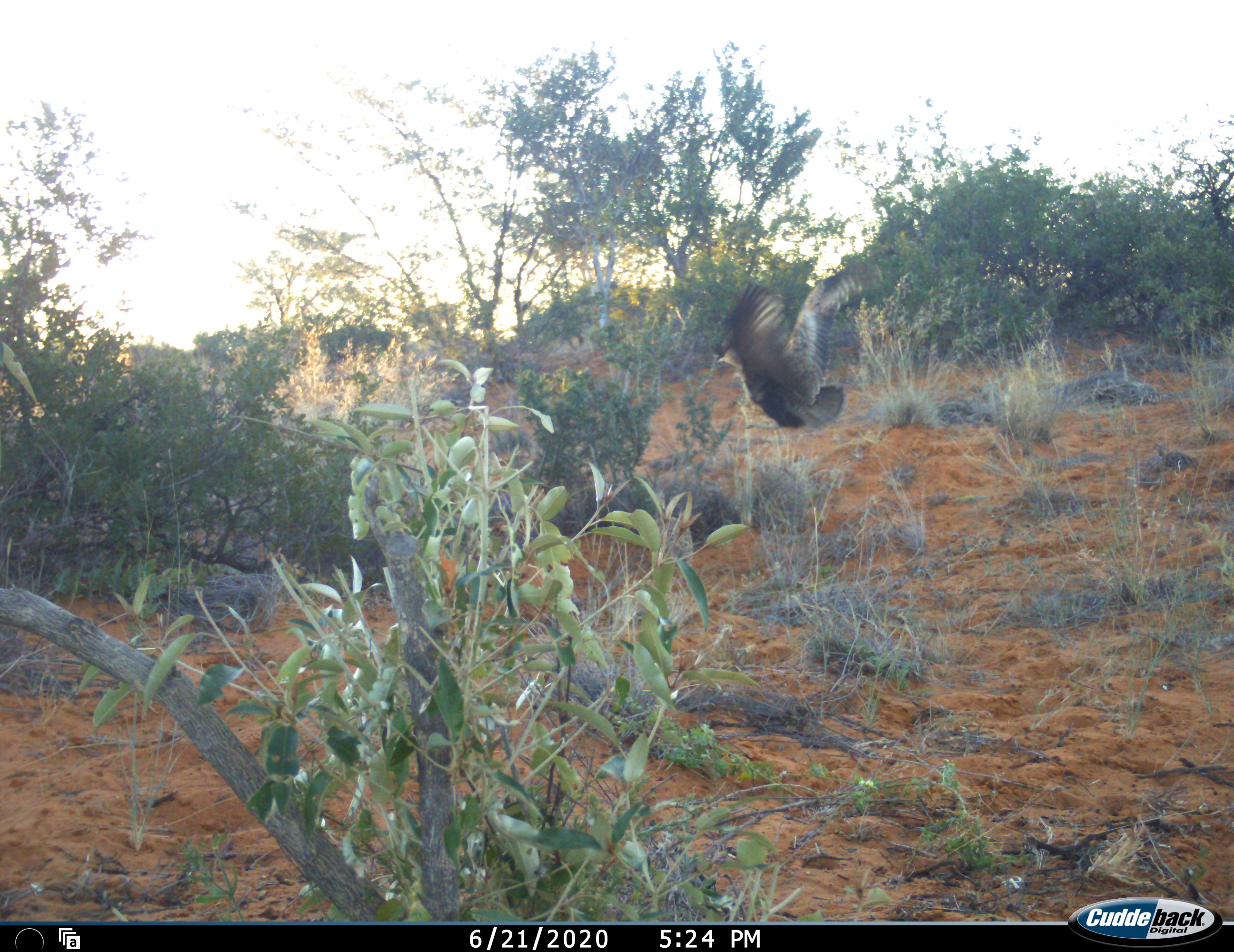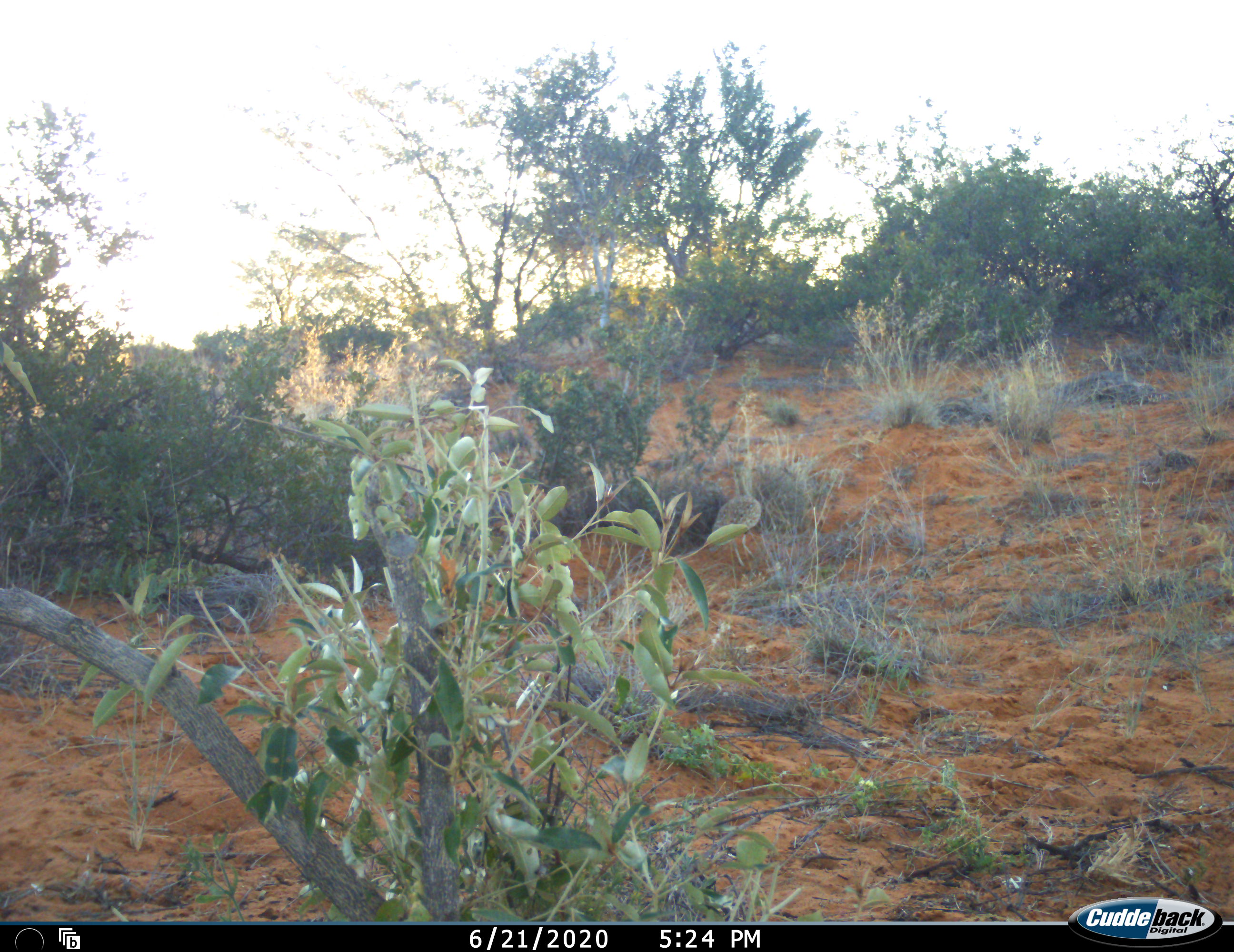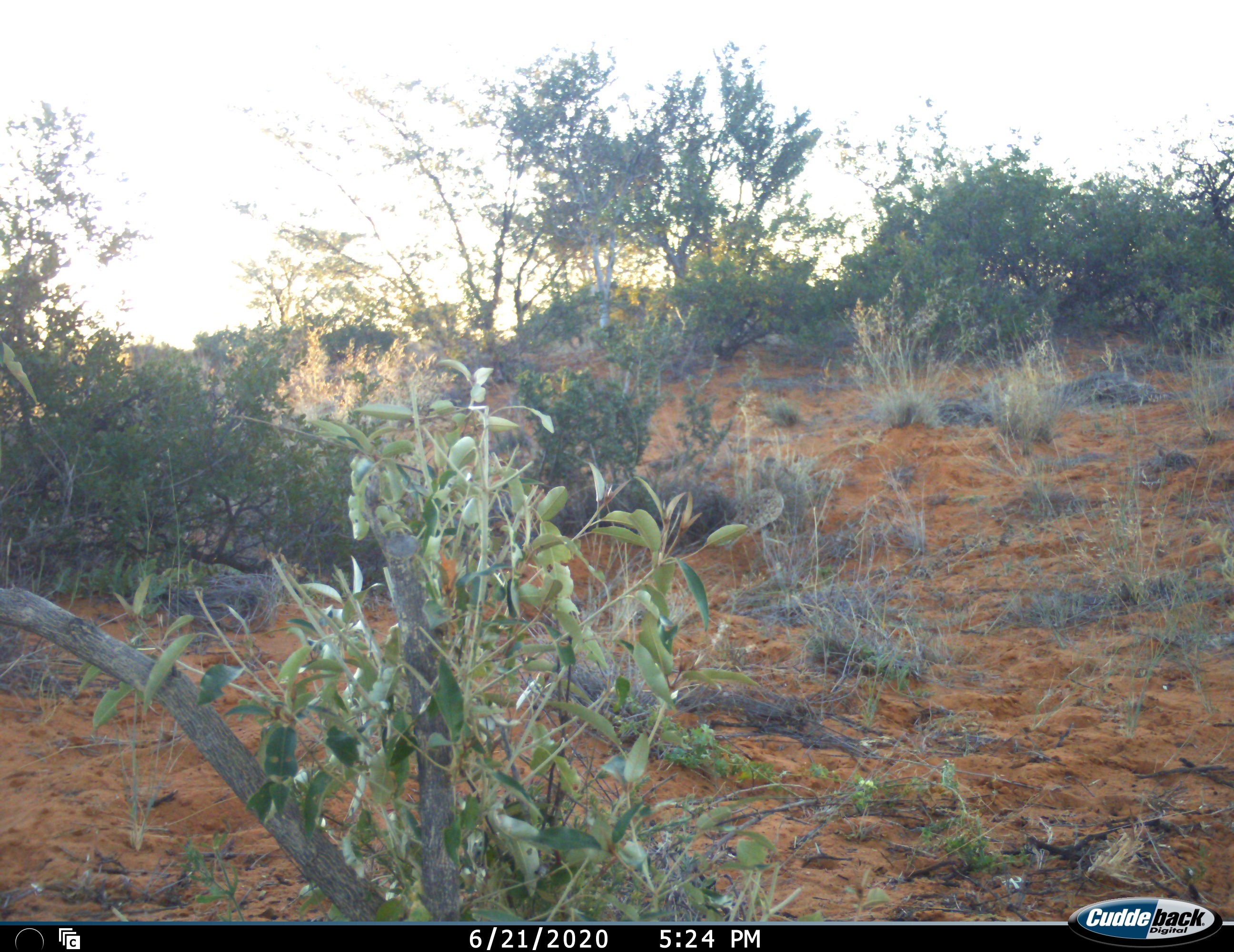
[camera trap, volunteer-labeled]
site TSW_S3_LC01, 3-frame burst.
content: unidentified animal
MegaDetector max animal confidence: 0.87